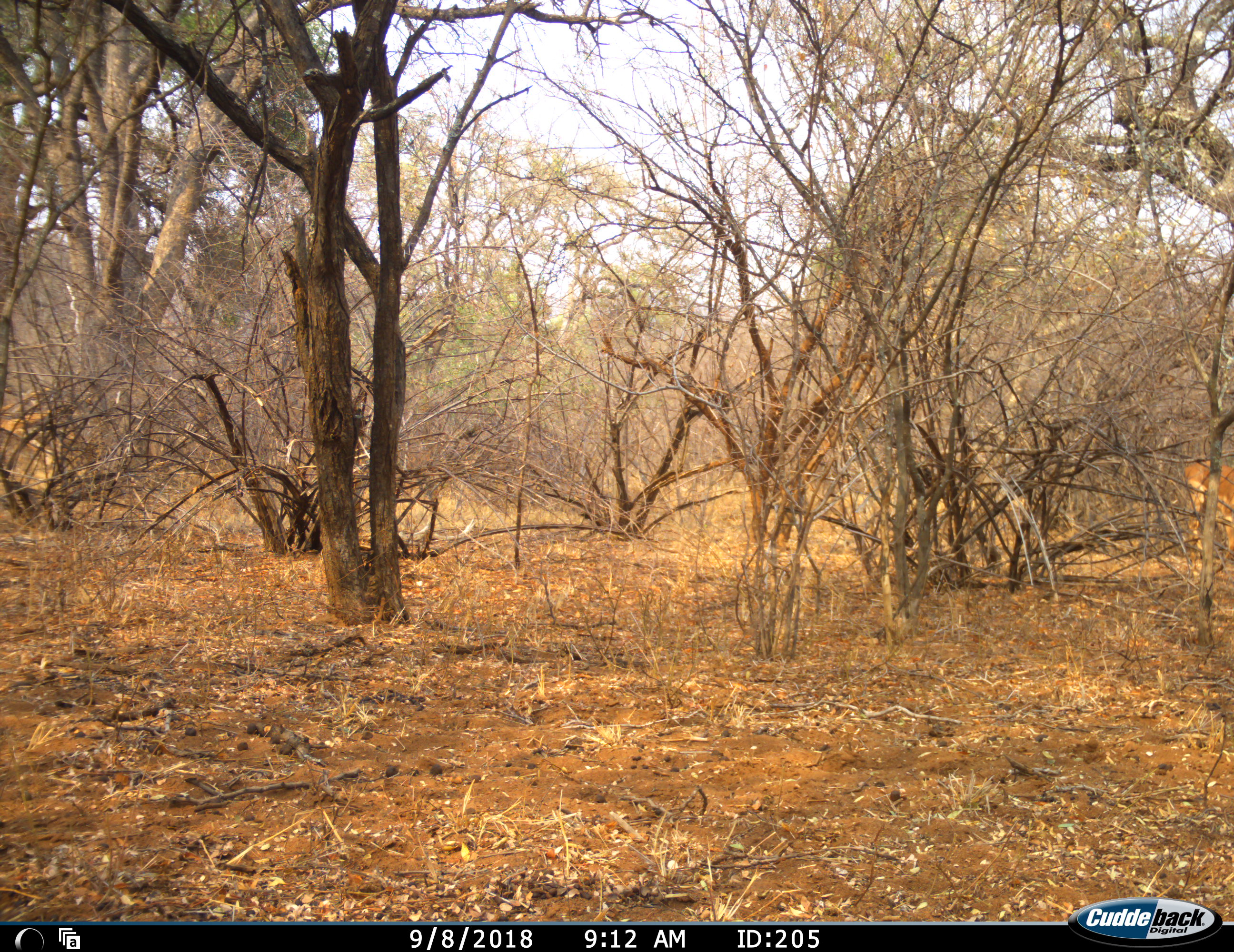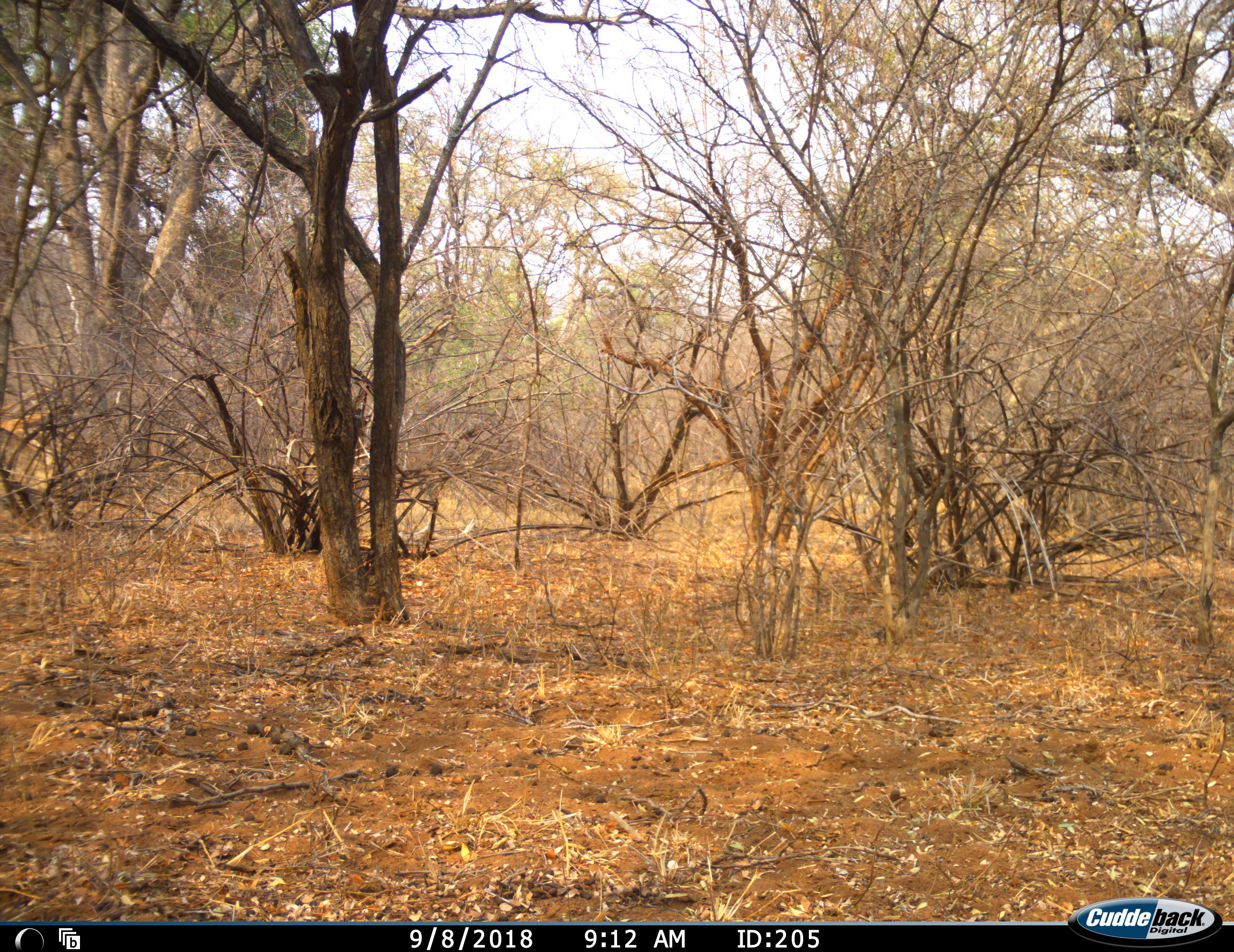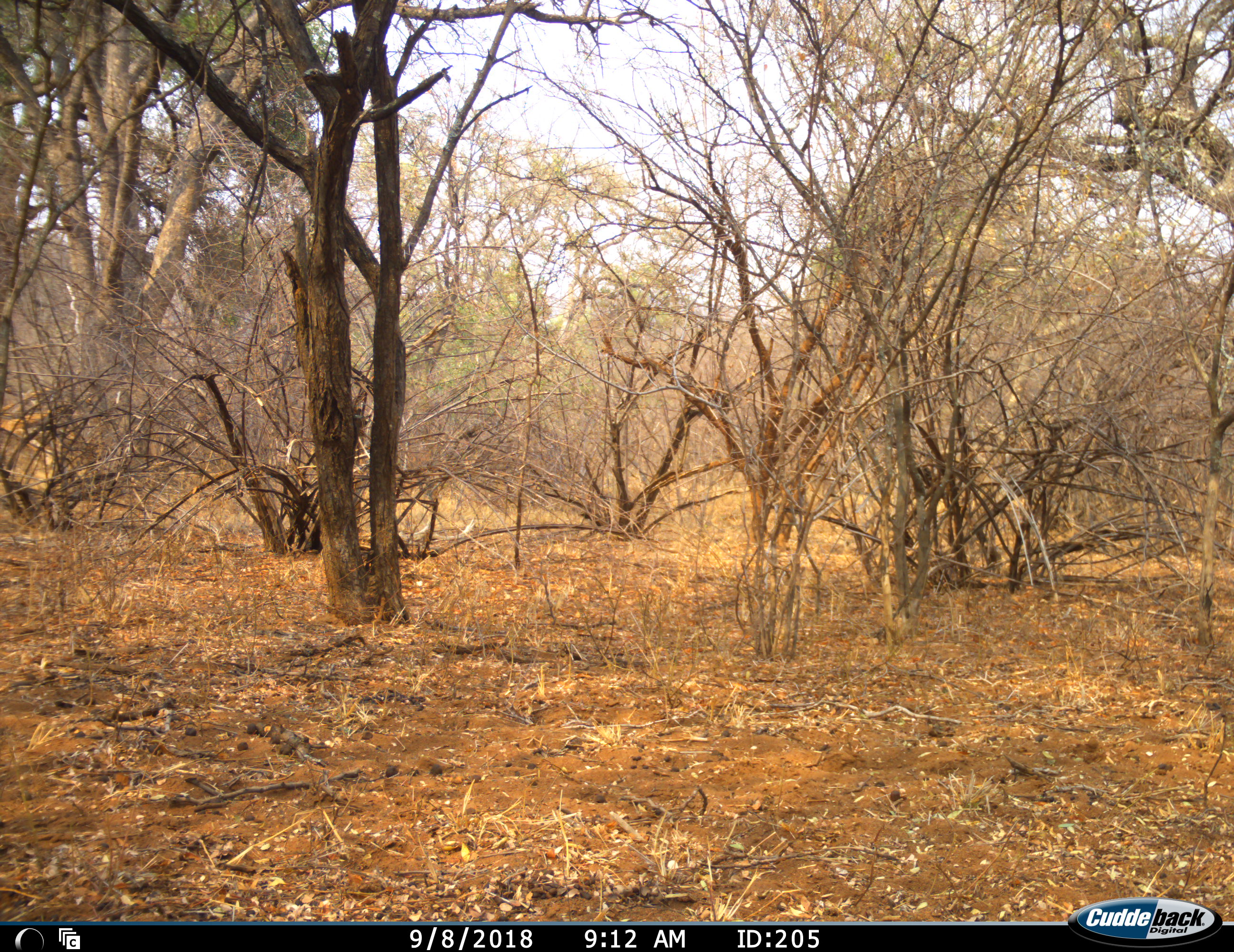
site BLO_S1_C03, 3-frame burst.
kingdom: Animalia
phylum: Chordata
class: Mammalia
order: Artiodactyla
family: Bovidae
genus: Aepyceros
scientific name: Aepyceros melampus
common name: impala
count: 1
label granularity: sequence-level